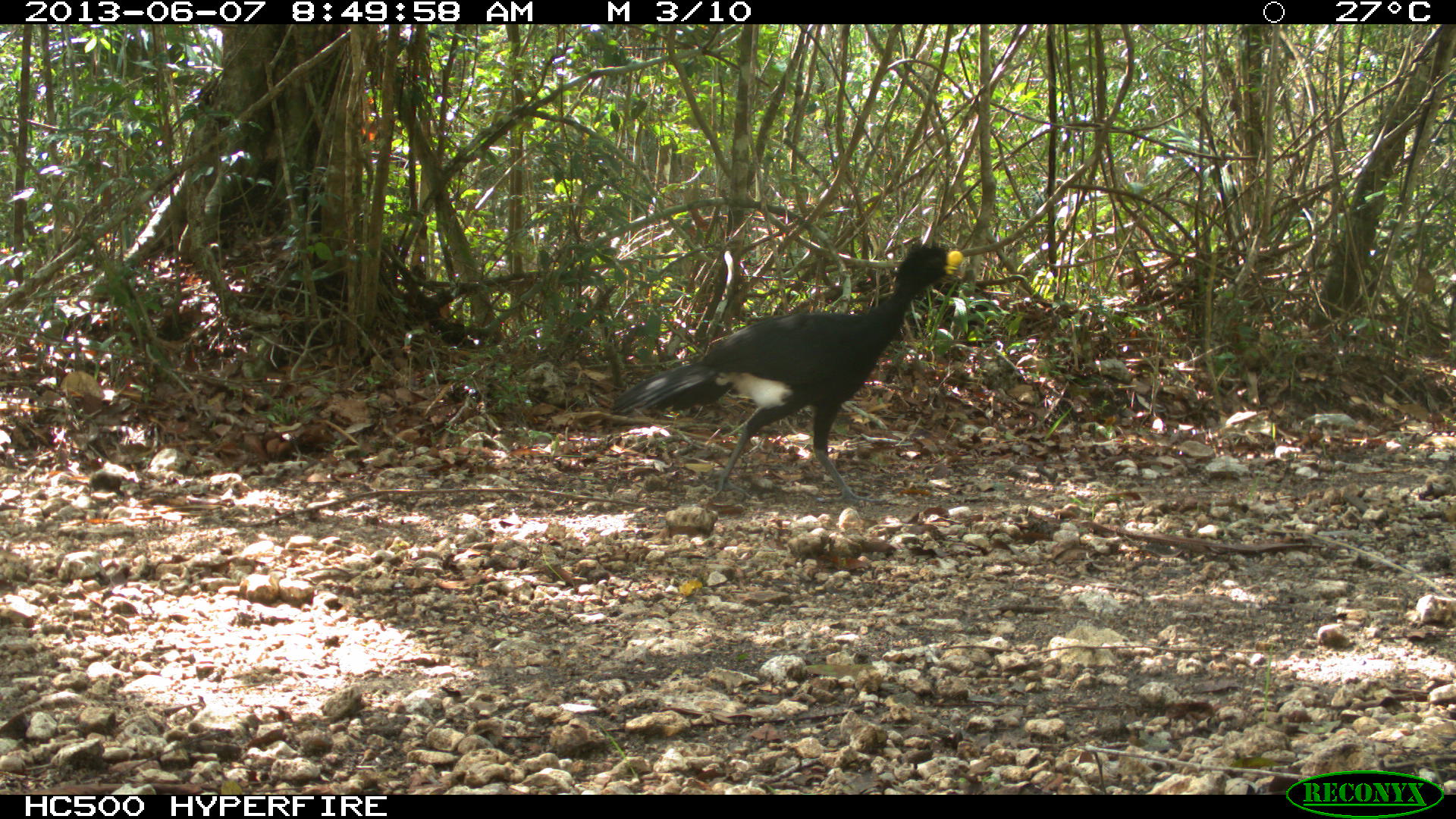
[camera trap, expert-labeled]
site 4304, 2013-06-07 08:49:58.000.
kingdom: Animalia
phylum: Chordata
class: Aves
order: Galliformes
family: Cracidae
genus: Crax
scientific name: Crax rubra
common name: great curassow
Crax rubra (great curassow), count 1, sex male.